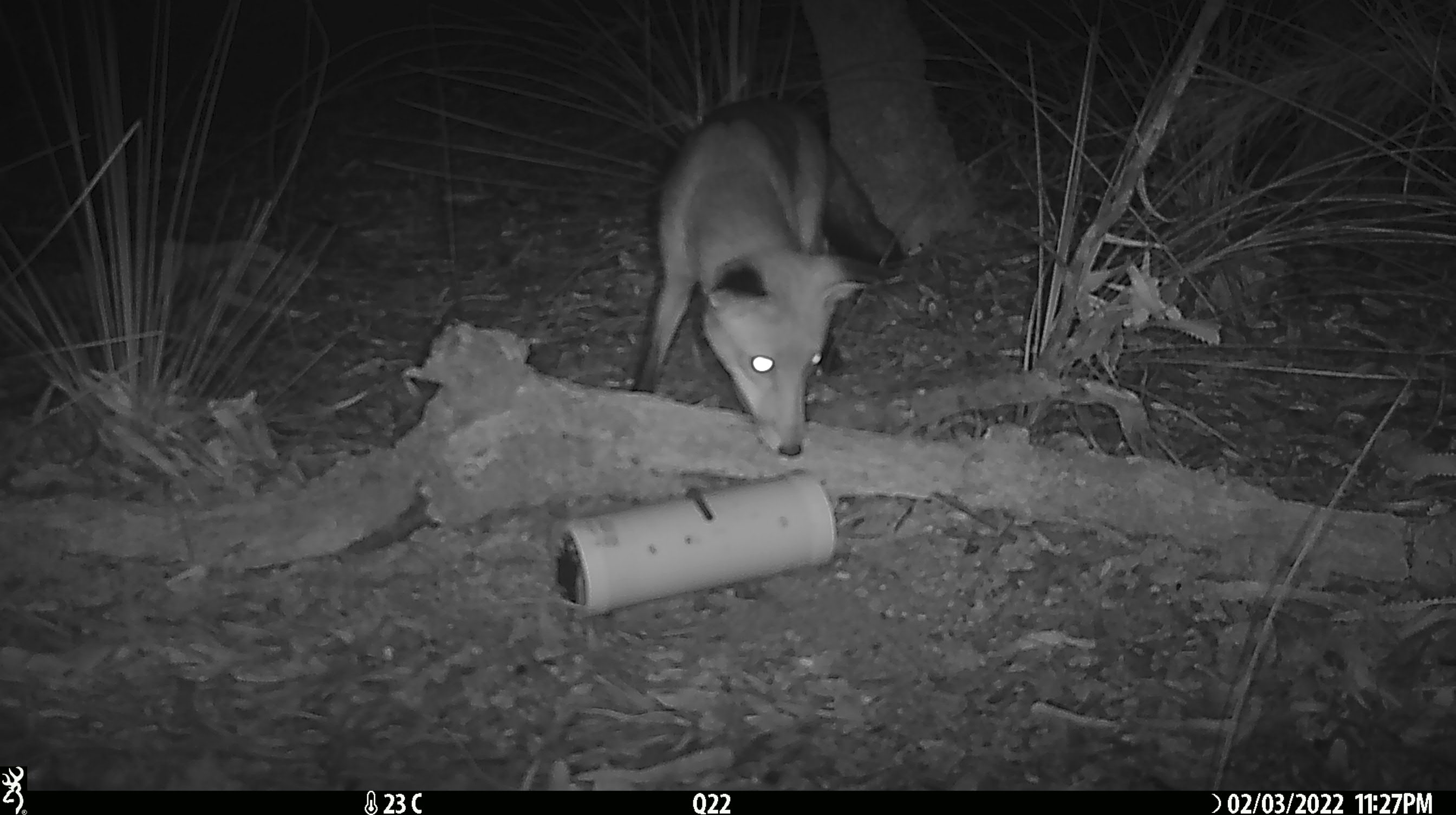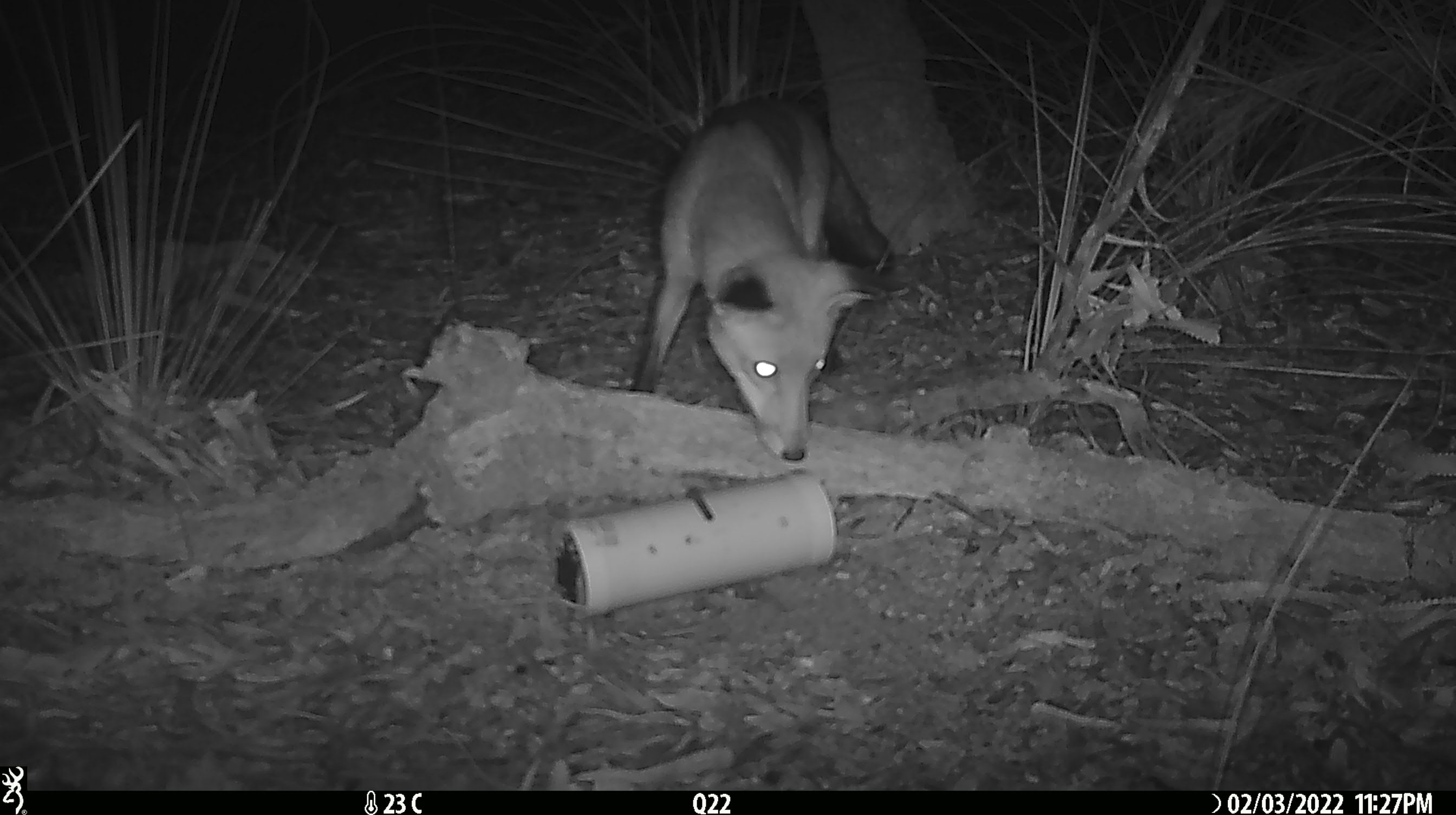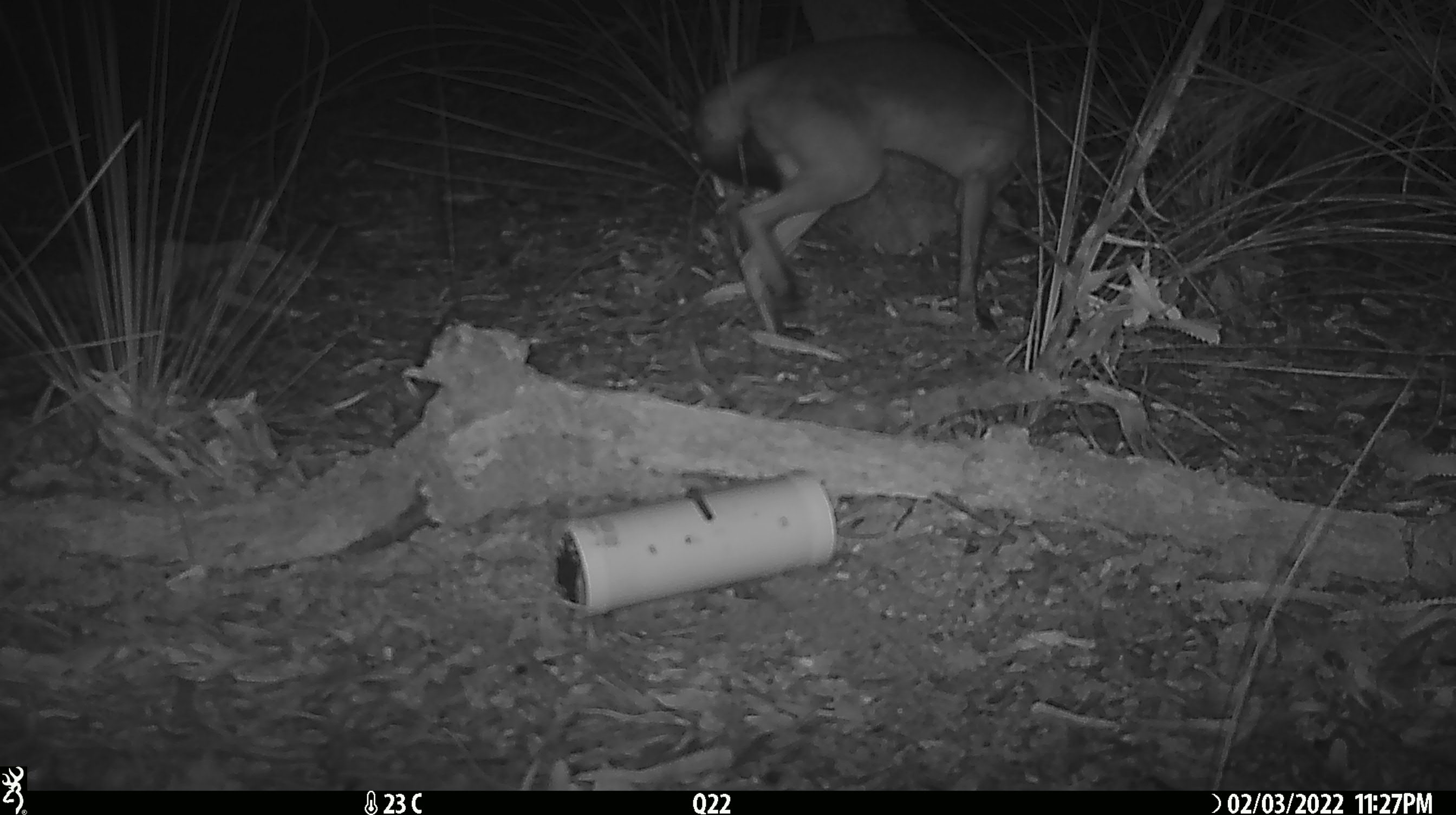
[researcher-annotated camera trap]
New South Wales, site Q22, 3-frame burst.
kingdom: Animalia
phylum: Chordata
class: Mammalia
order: Carnivora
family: Canidae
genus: Vulpes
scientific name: Vulpes vulpes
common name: red fox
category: fox